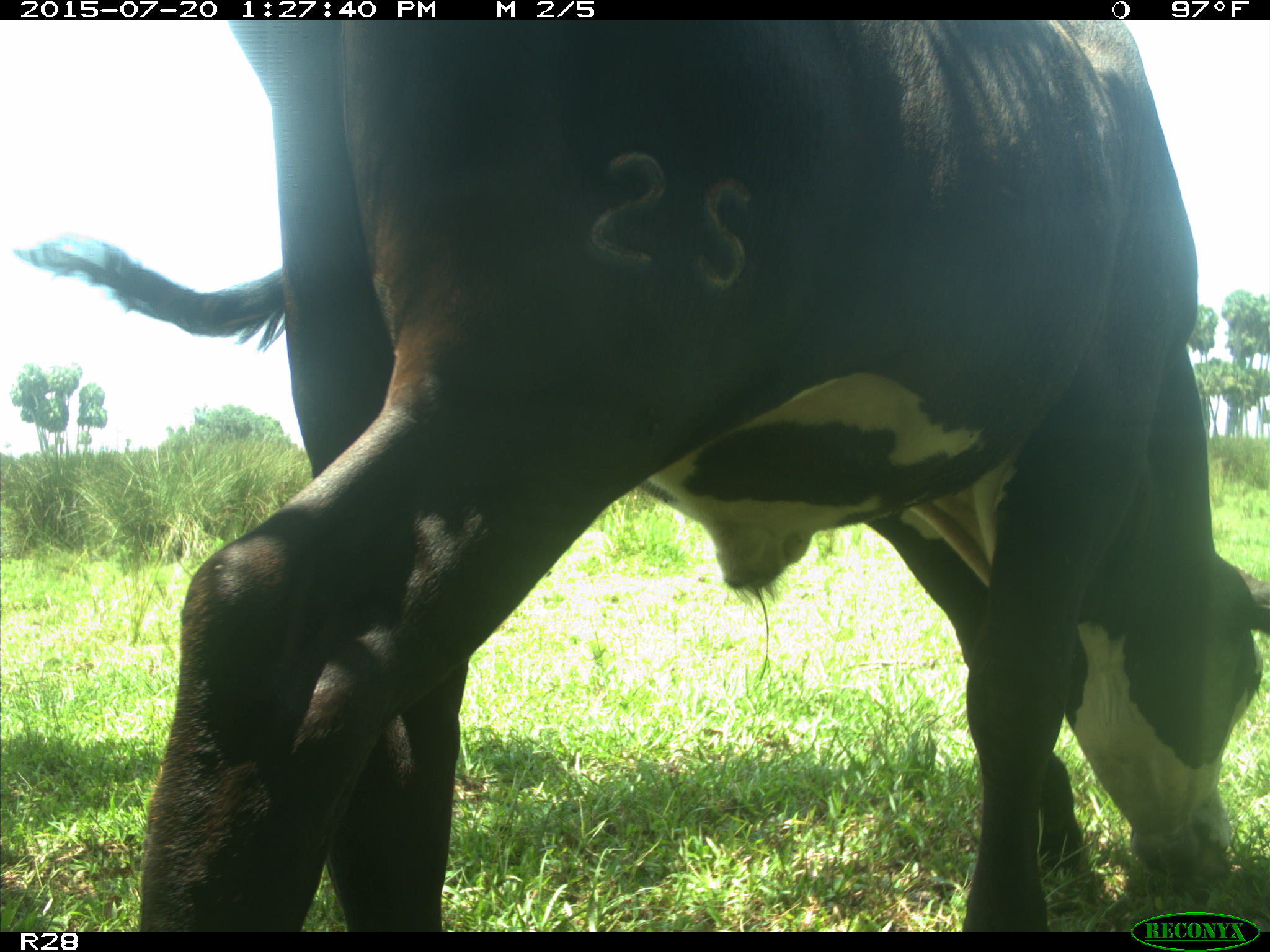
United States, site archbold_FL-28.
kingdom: Animalia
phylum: Chordata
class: Mammalia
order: Artiodactyla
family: Bovidae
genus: Bos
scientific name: Bos taurus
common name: domestic cow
Bos taurus (domestic cow).